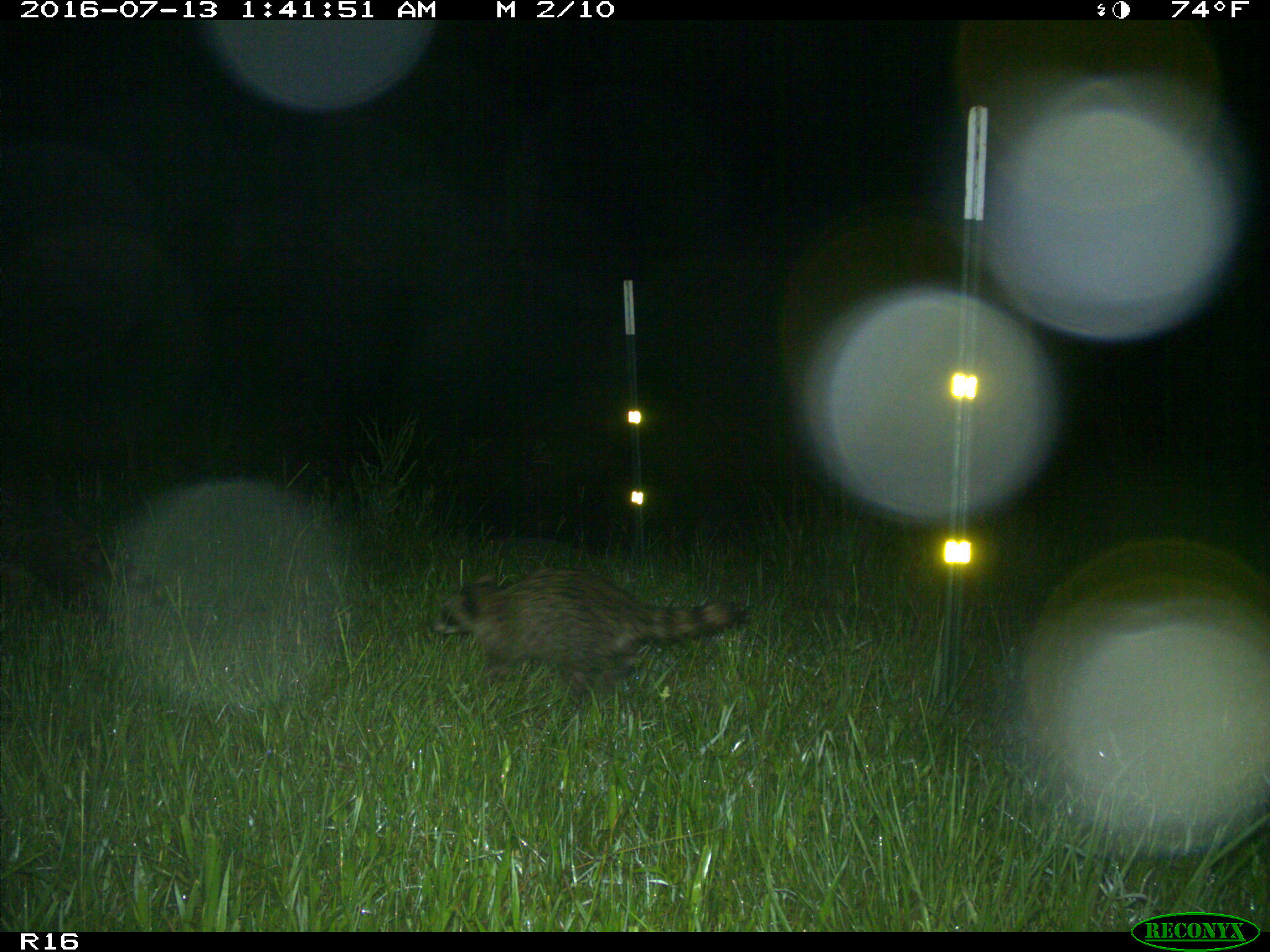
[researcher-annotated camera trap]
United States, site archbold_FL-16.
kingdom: Animalia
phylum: Chordata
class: Mammalia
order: Carnivora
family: Procyonidae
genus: Procyon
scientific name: Procyon lotor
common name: common raccoon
Procyon lotor (common raccoon).